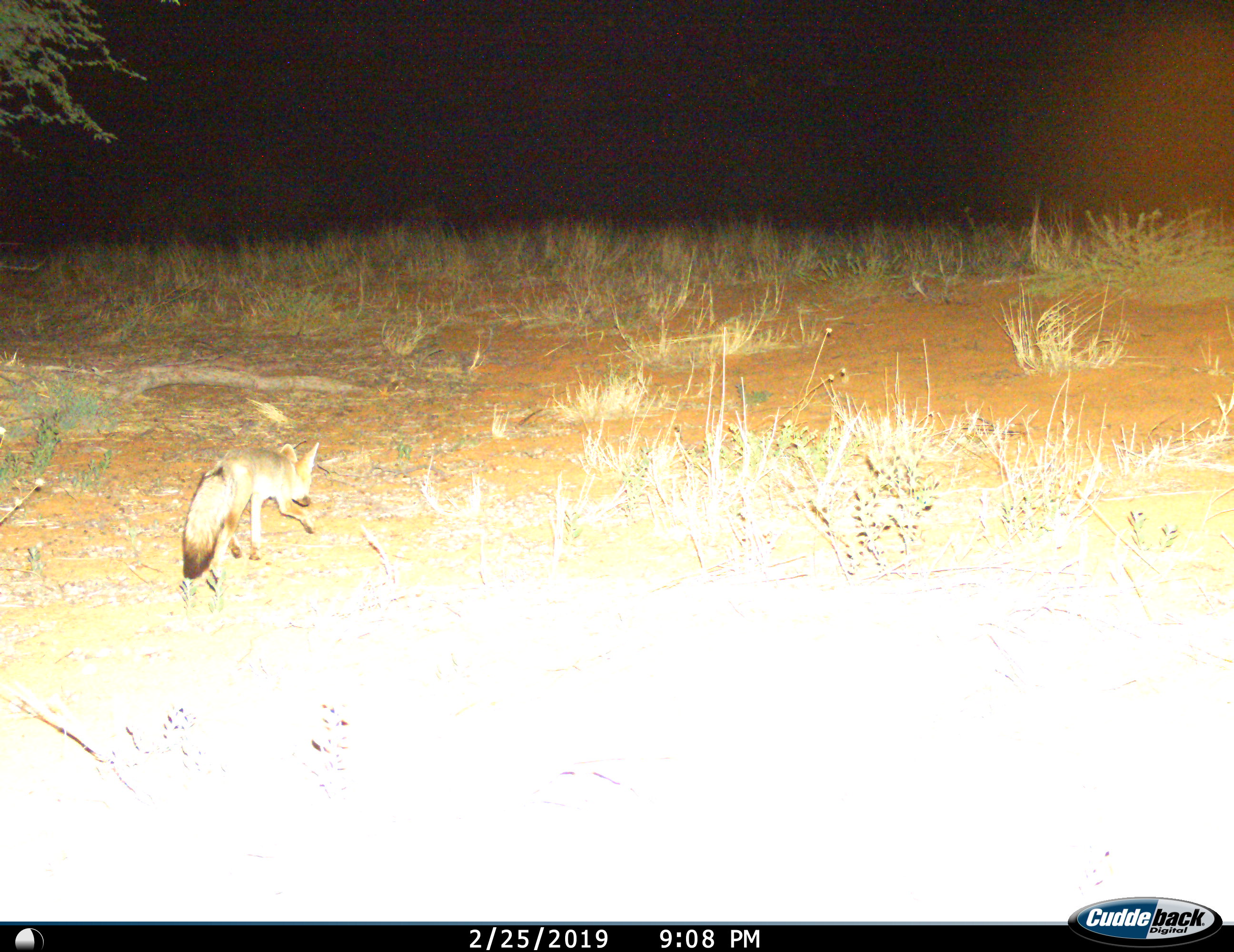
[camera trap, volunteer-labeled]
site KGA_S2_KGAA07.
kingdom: Animalia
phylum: Chordata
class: Mammalia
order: Carnivora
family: Canidae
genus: Vulpes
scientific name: Vulpes chama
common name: cape fox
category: foxcape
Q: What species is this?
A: Foxcape (cape fox) (Vulpes chama).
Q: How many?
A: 1.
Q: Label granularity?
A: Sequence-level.